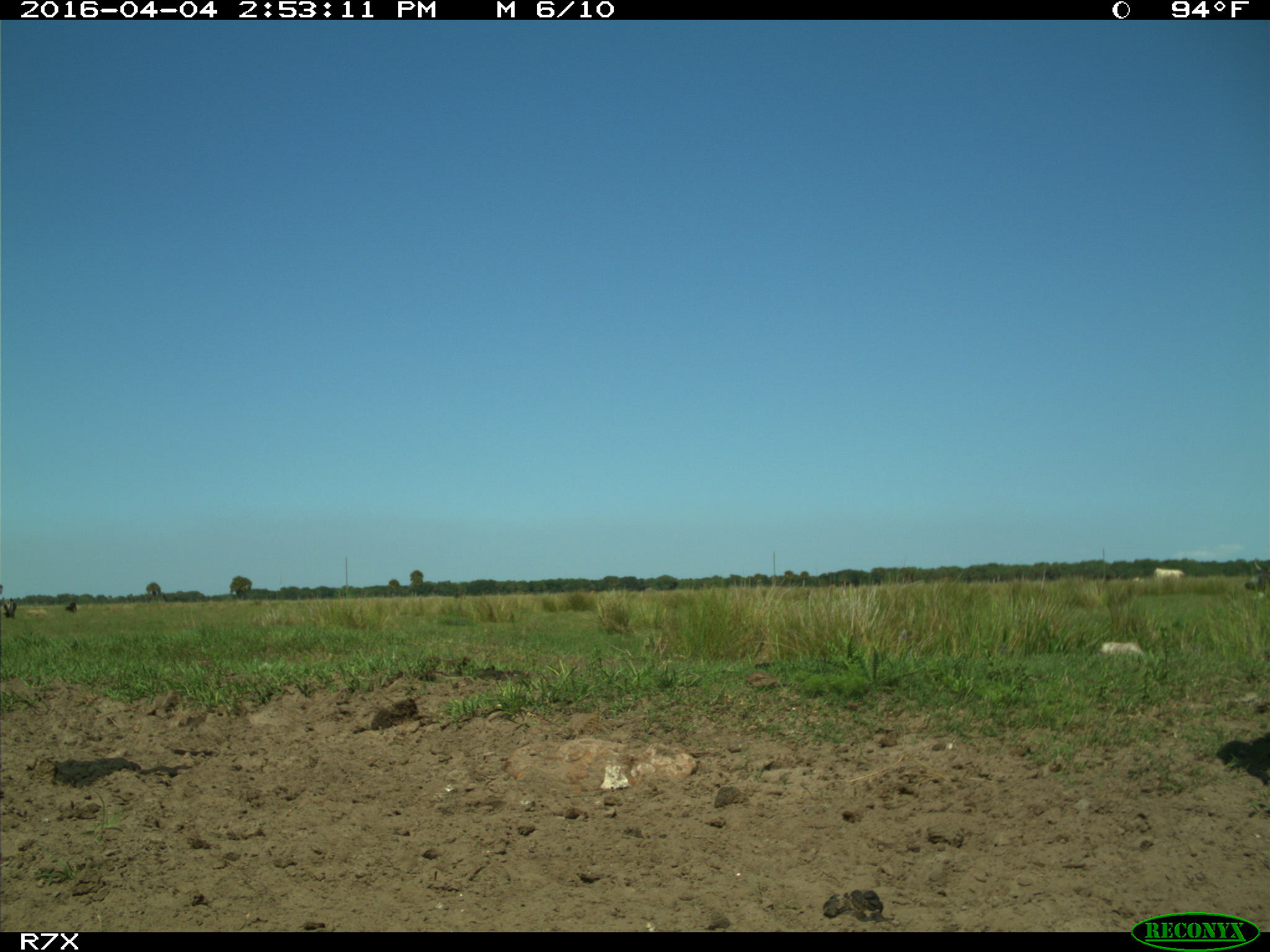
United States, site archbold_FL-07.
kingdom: Animalia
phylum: Chordata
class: Mammalia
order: Artiodactyla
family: Bovidae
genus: Bos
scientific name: Bos taurus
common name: domestic cow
Bos taurus (domestic cow).